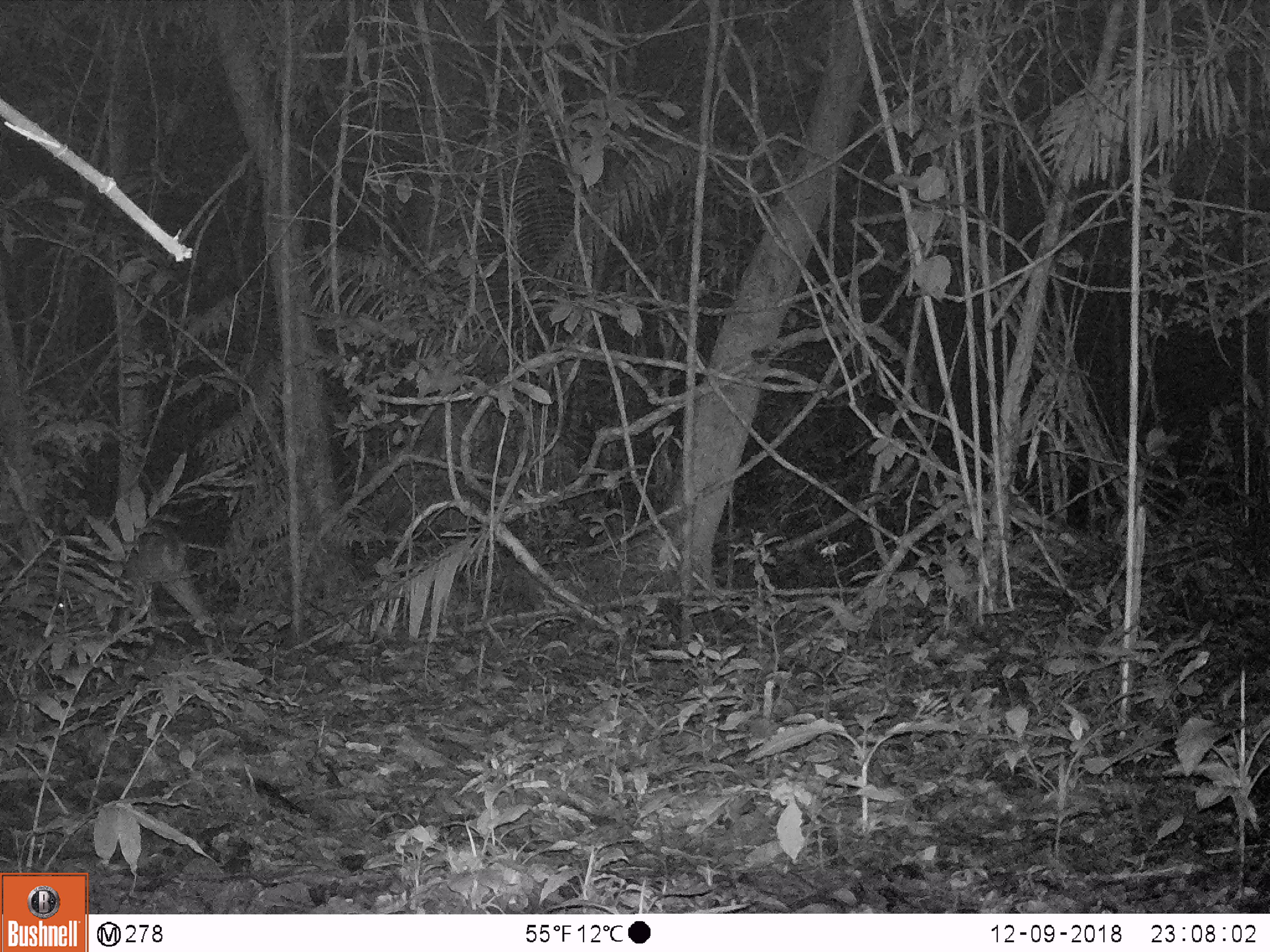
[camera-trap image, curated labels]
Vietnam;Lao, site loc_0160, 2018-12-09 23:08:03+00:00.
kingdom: Animalia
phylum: Chordata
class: Mammalia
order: Artiodactyla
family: Cervidae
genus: Muntiacus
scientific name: Muntiacus vuquangensis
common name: large-antlered muntjac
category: large antlered muntjac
Large antlered muntjac (large-antlered muntjac) (Muntiacus vuquangensis). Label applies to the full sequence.